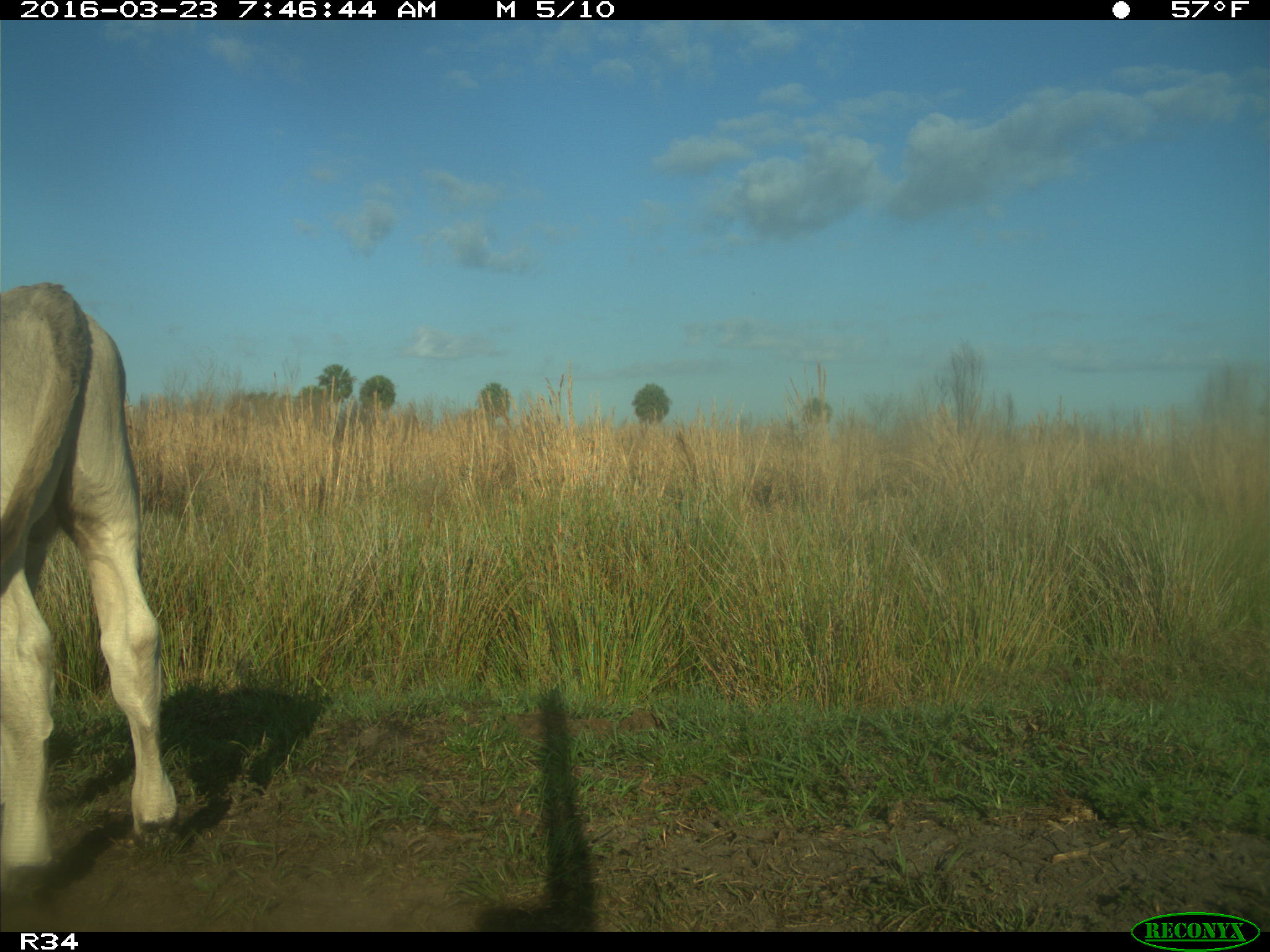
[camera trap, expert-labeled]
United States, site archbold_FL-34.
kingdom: Animalia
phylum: Chordata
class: Mammalia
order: Artiodactyla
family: Bovidae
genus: Bos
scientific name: Bos taurus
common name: domestic cow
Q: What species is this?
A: Bos taurus (domestic cow).